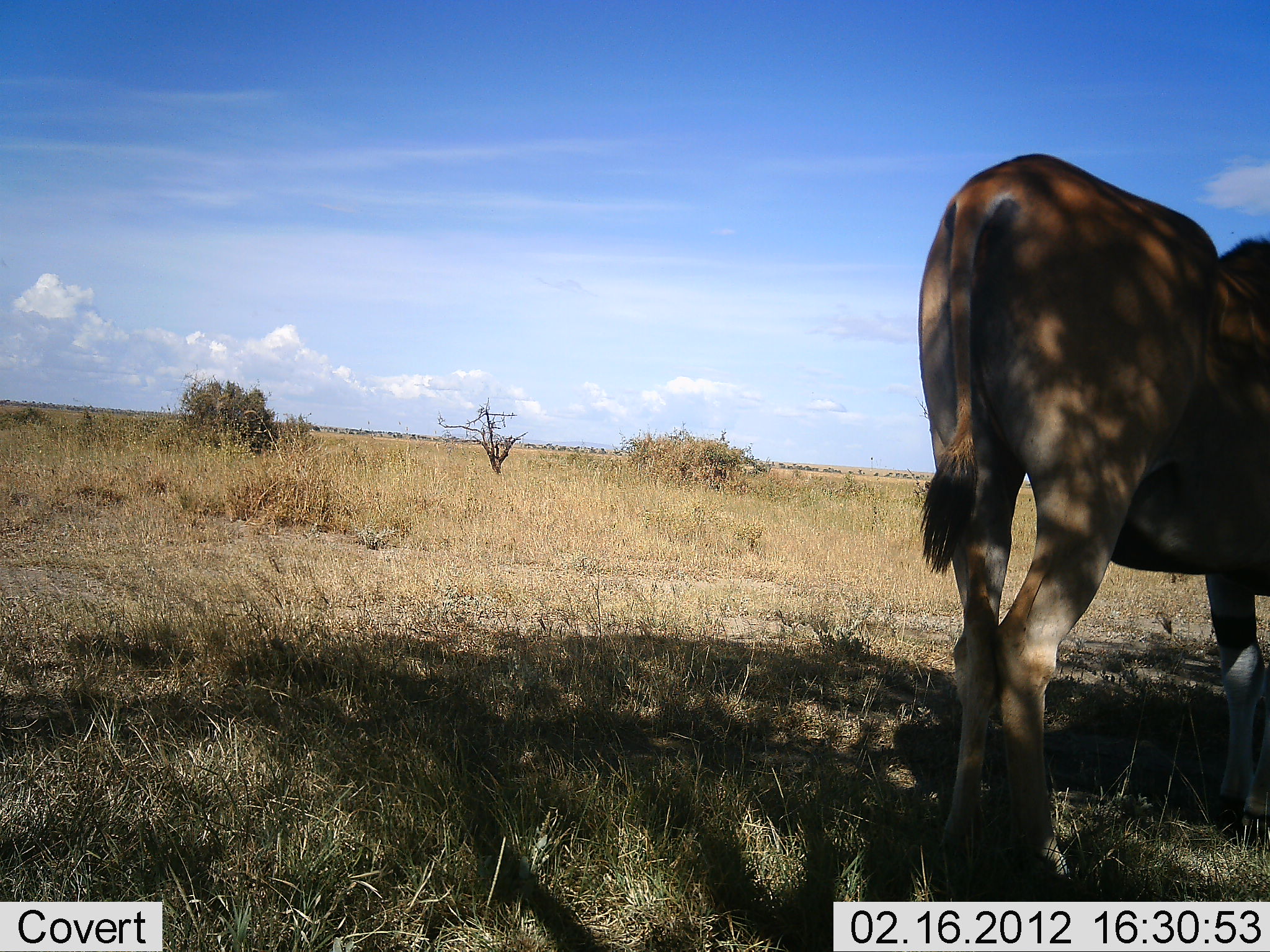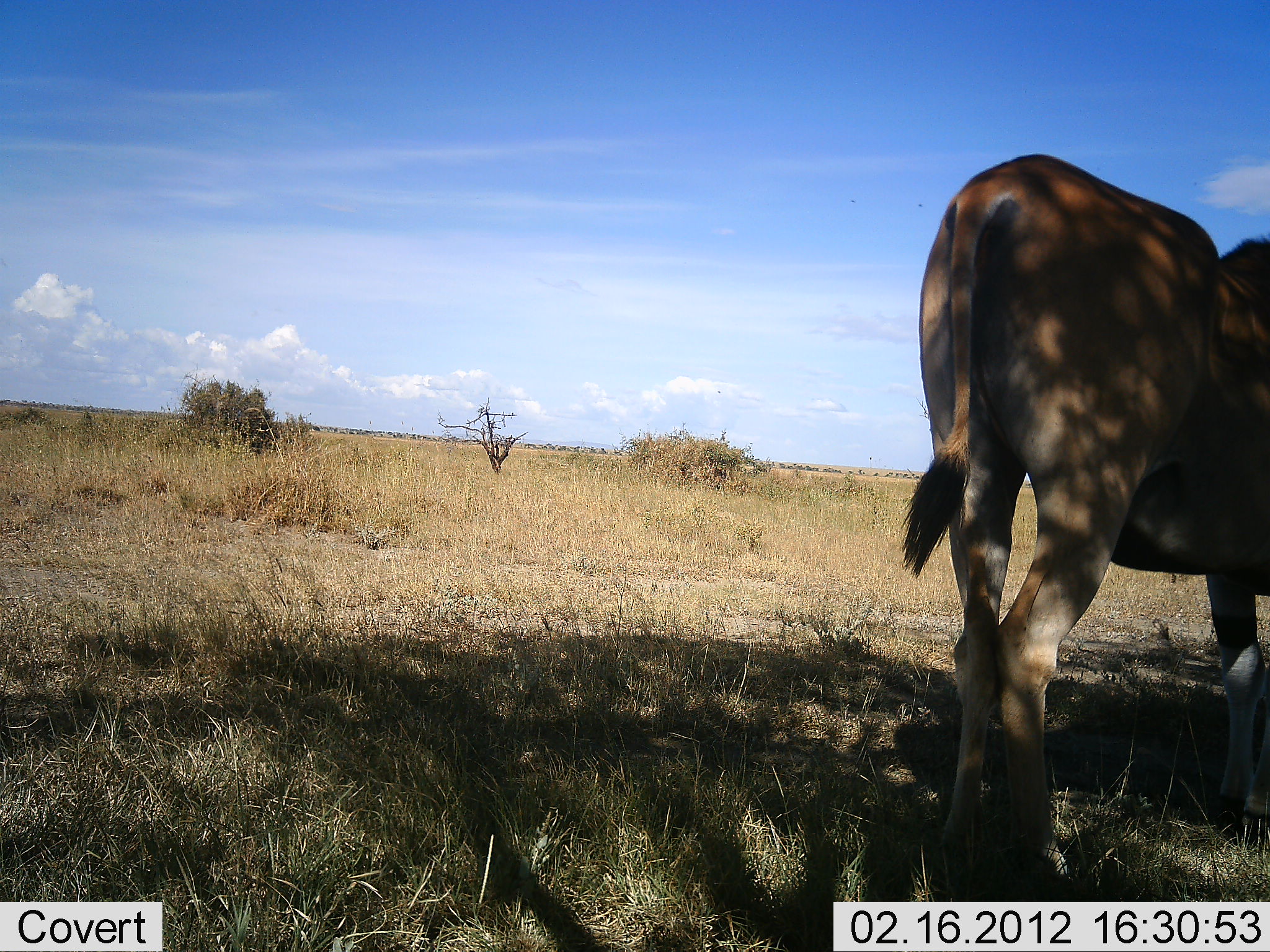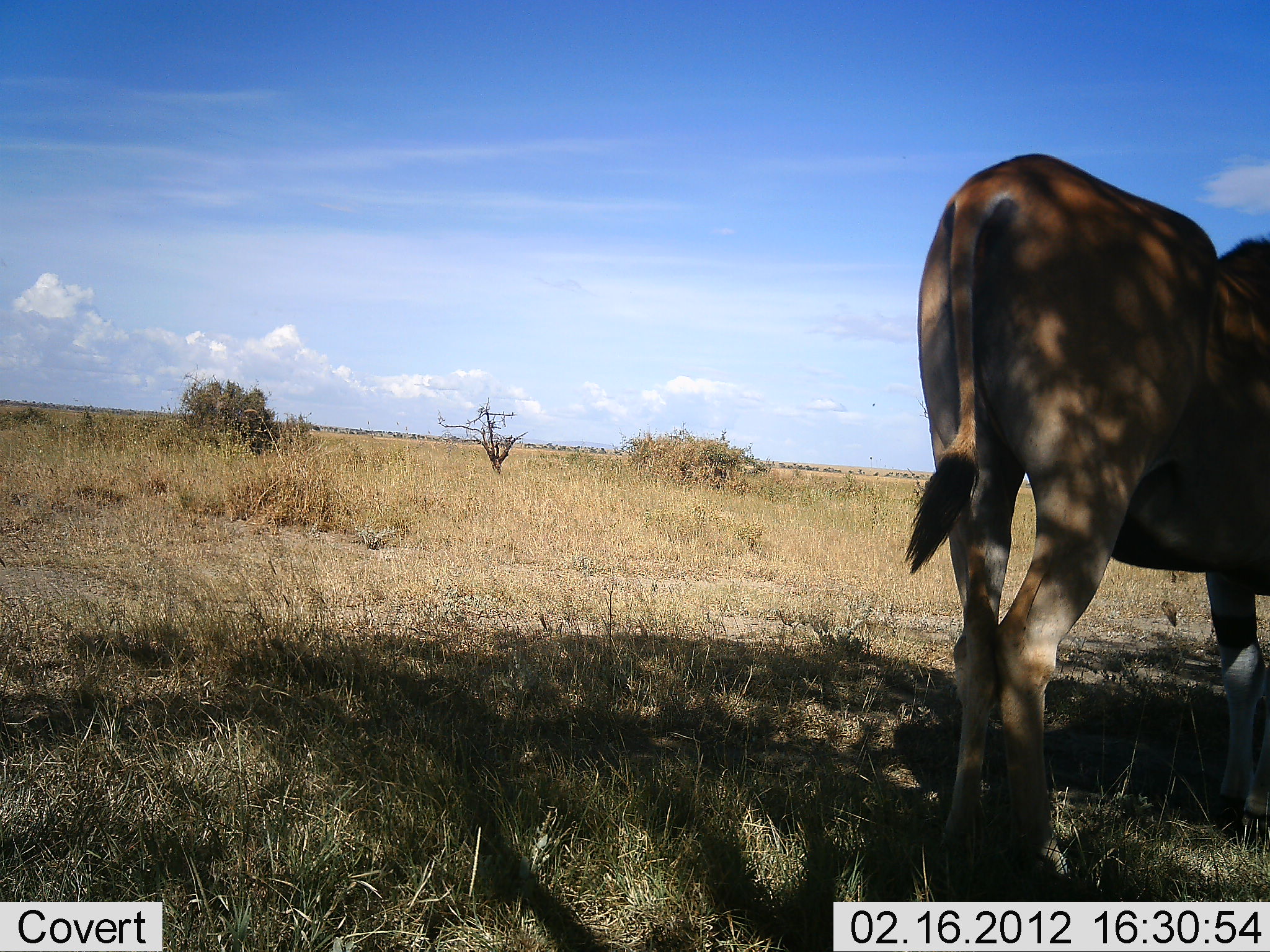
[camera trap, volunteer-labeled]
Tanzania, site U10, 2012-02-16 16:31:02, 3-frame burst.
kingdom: Animalia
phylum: Chordata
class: Mammalia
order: Artiodactyla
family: Bovidae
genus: Tragelaphus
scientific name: Tragelaphus oryx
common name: eland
Eland (Tragelaphus oryx), count 1. Behavior (volunteer vote fractions): standing 100%, resting 11%, moving 0%, interacting 0%. Young present (vote fraction): 0%. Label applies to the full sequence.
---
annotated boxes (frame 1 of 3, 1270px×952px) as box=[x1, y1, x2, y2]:
animal: box=[917, 156, 1270, 901]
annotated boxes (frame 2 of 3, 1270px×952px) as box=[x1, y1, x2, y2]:
animal: box=[903, 156, 1270, 902]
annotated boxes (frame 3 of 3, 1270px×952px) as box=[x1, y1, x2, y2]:
animal: box=[904, 152, 1270, 902]